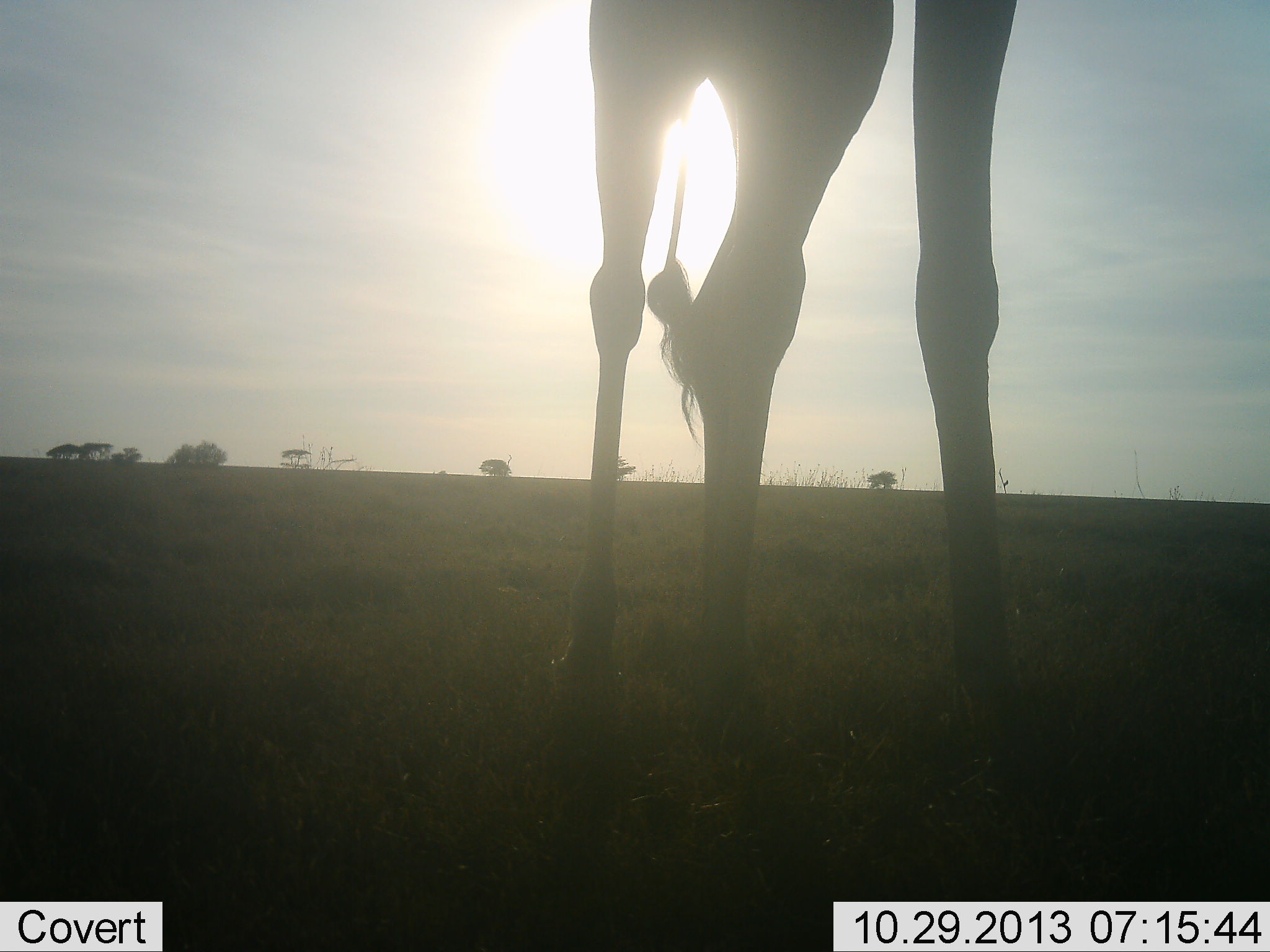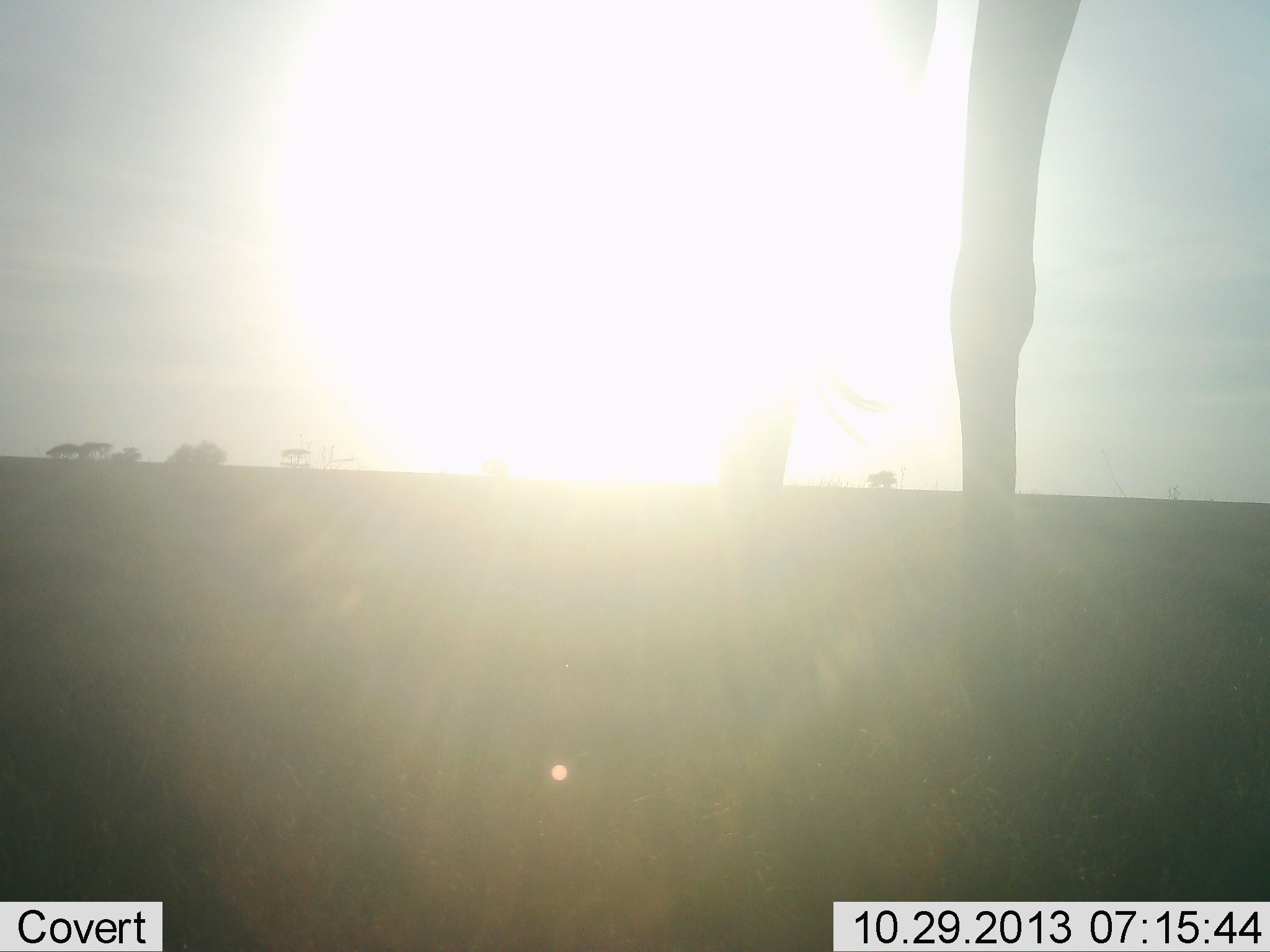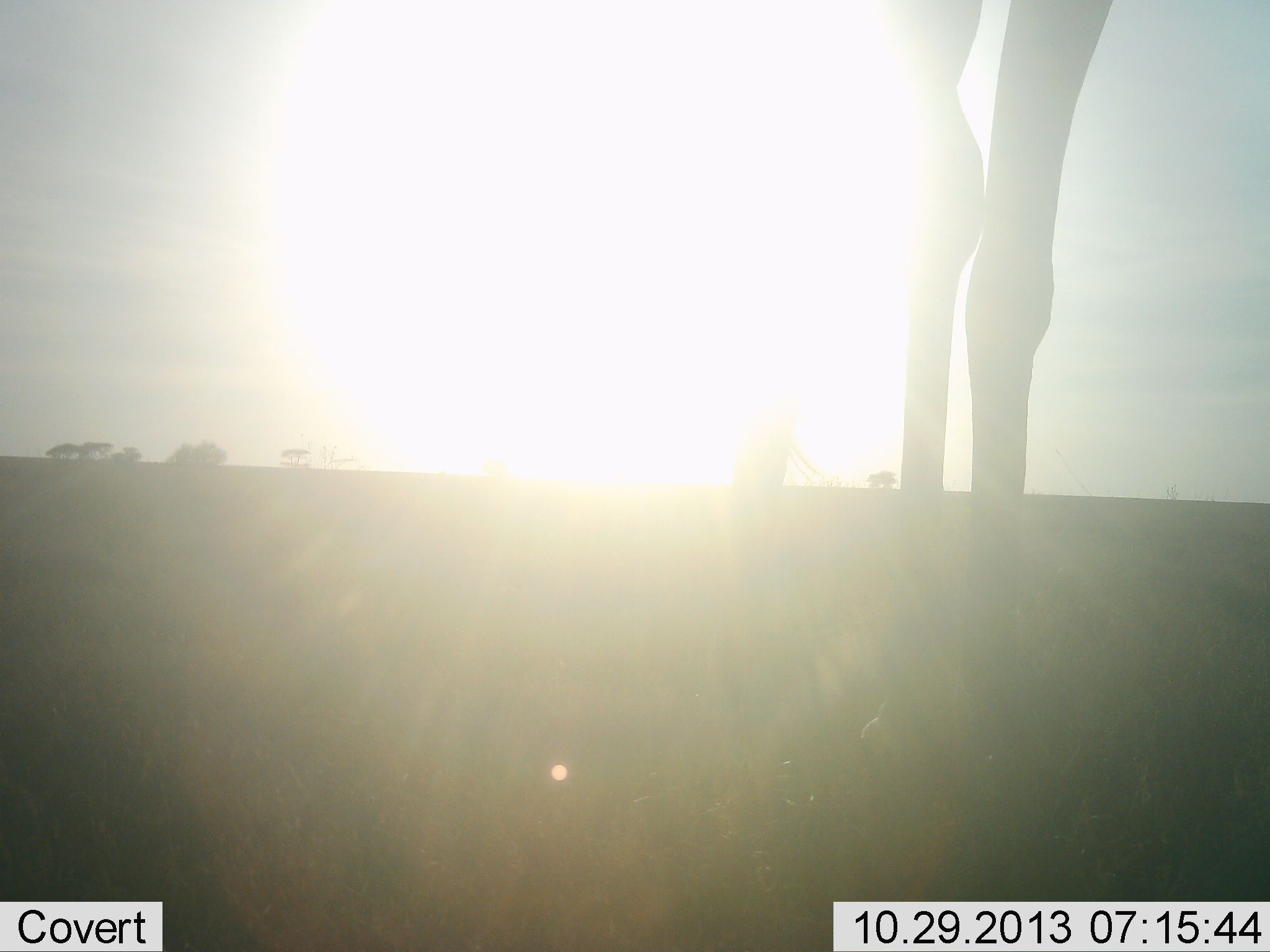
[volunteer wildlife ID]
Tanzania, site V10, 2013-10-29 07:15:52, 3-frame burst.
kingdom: Animalia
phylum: Chordata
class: Mammalia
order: Artiodactyla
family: Giraffidae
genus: Giraffa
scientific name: Giraffa camelopardalis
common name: giraffe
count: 1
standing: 40%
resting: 0%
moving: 70%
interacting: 0%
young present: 0%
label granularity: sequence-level